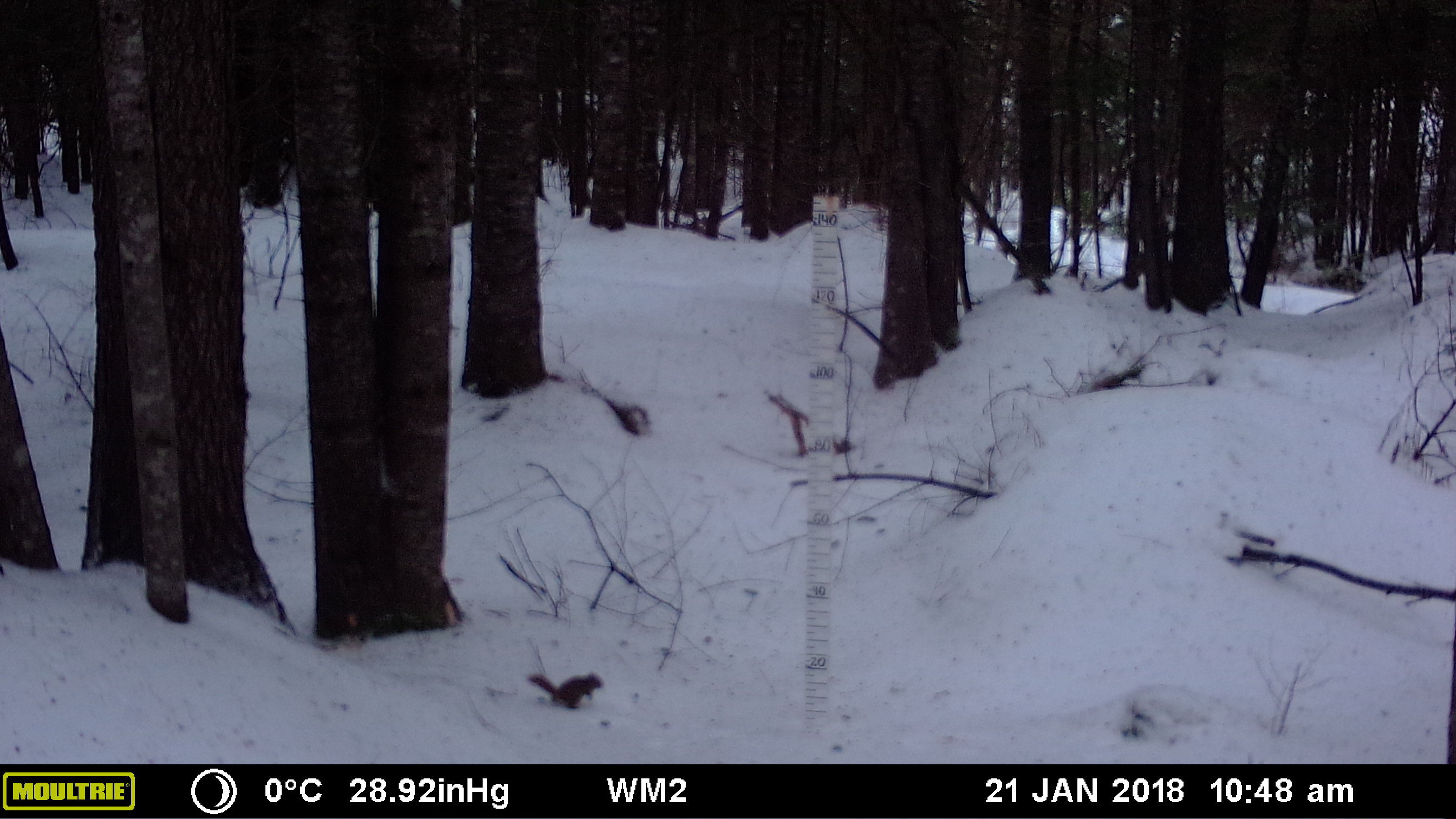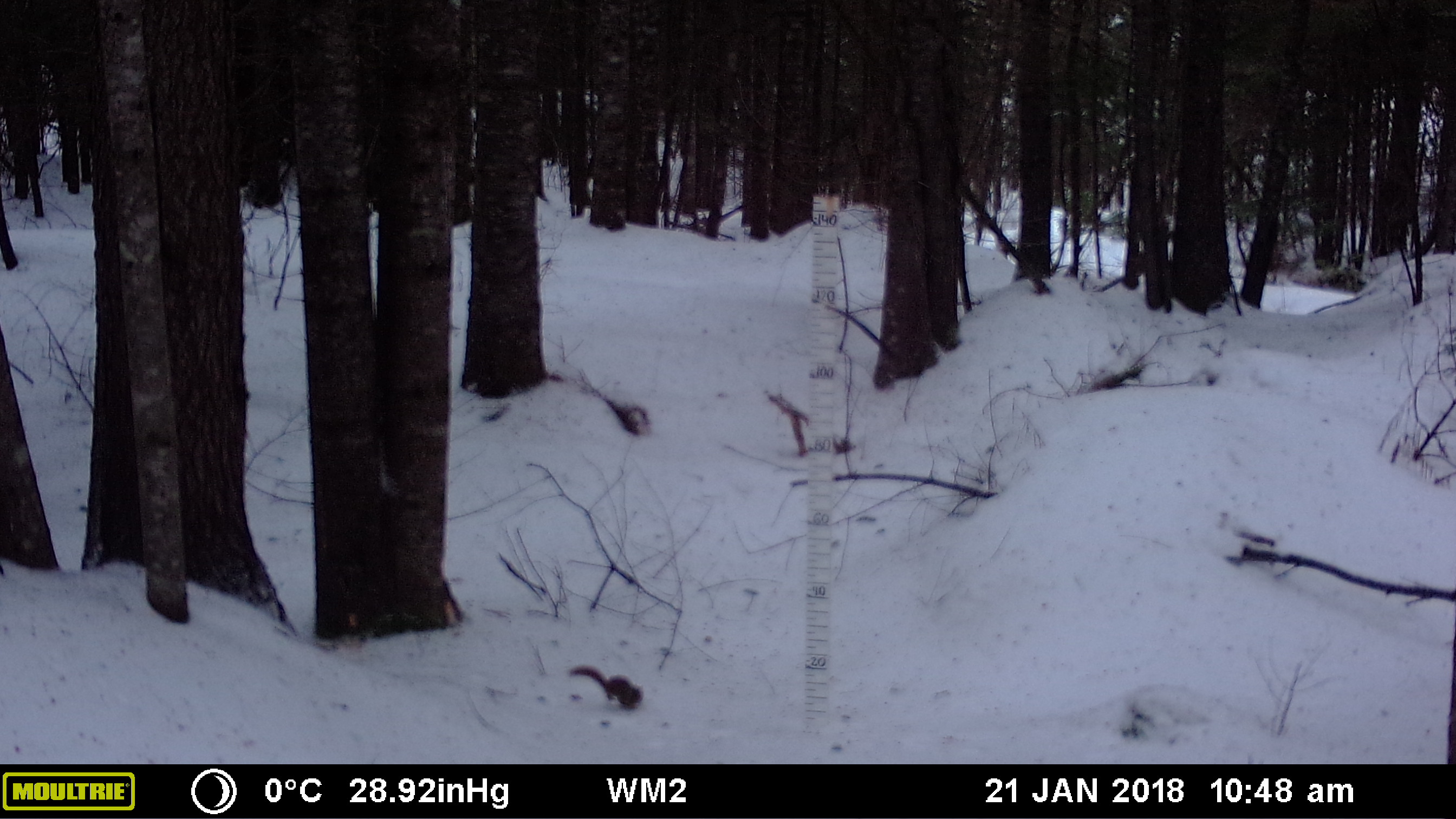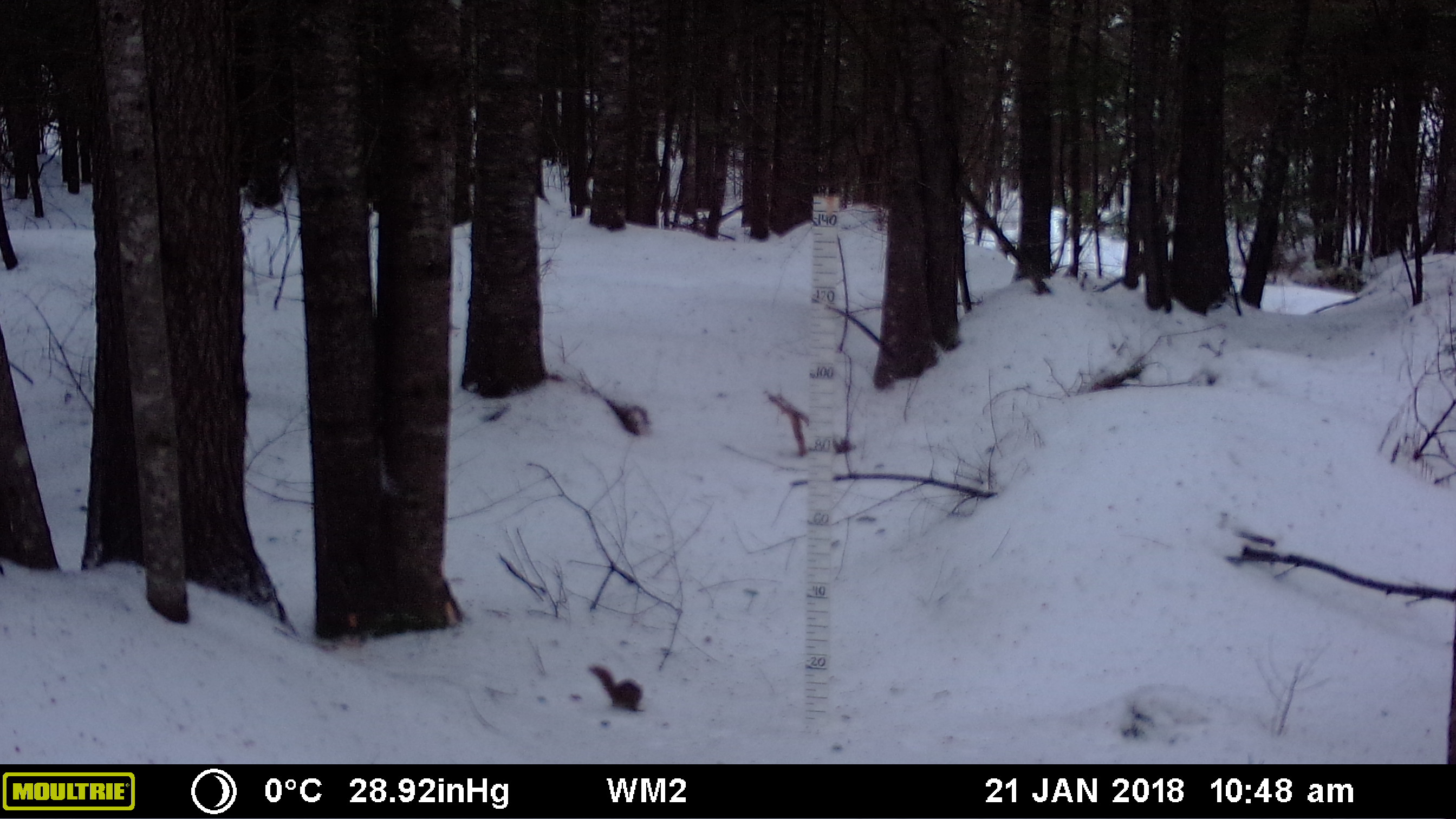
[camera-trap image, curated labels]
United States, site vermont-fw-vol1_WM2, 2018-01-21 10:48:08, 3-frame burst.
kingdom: Animalia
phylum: Chordata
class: Mammalia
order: Rodentia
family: Sciuridae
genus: Tamiasciurus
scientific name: Tamiasciurus hudsonicus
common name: red squirrel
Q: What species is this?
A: Red squirrel (Tamiasciurus hudsonicus).